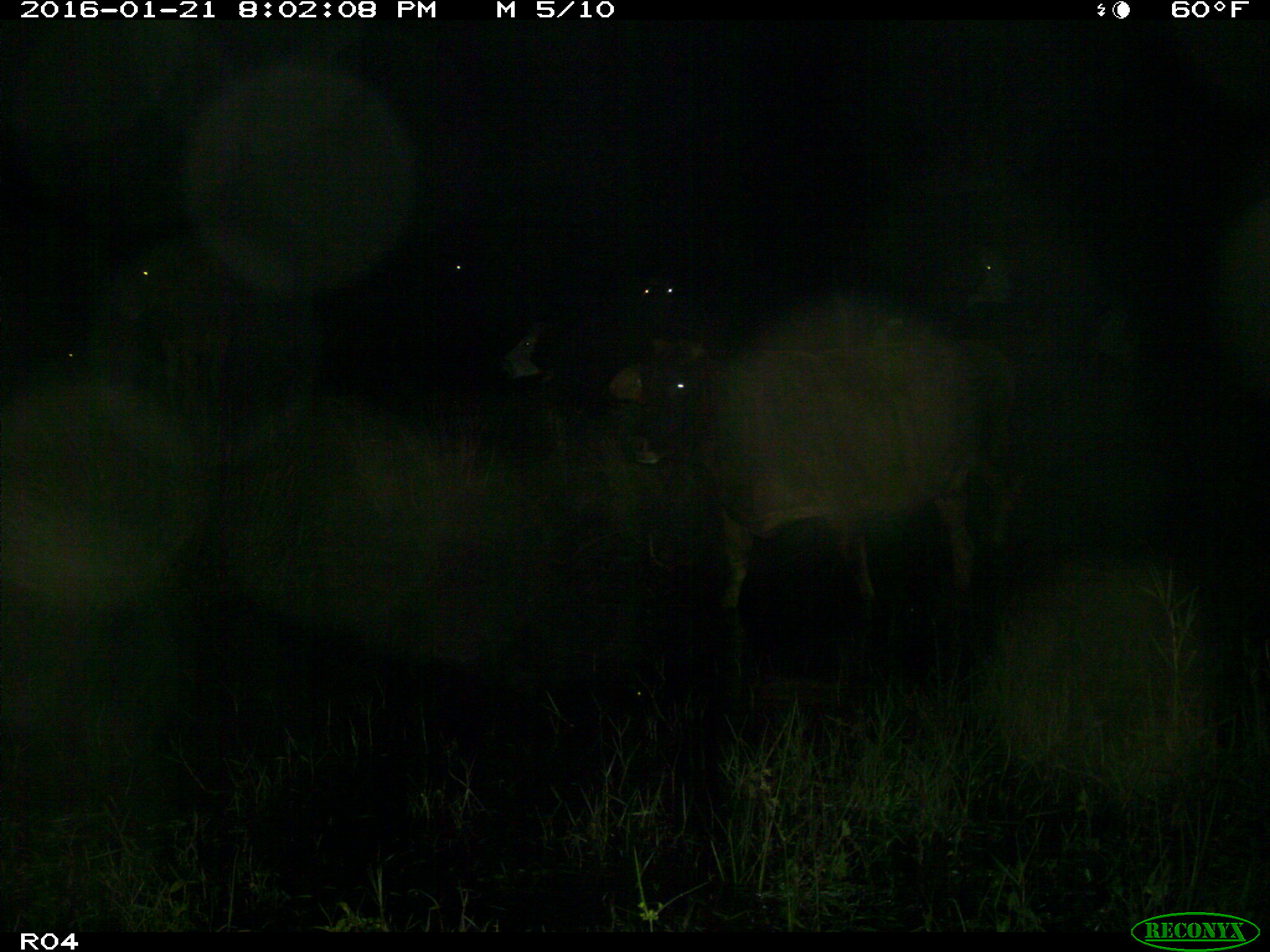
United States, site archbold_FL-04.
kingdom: Animalia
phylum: Chordata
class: Mammalia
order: Artiodactyla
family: Bovidae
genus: Bos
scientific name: Bos taurus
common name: domestic cow